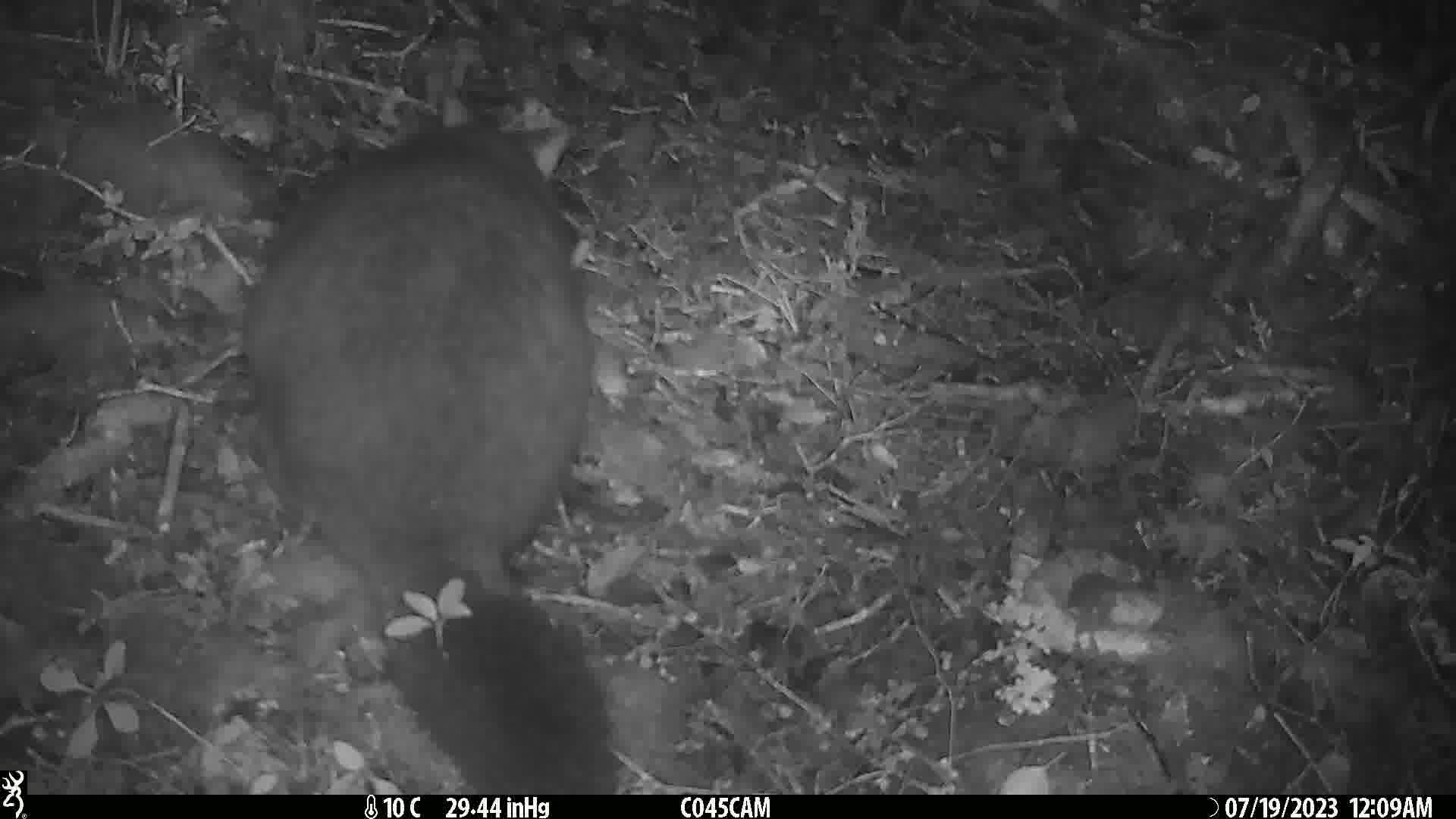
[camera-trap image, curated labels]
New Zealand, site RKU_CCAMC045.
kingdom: Animalia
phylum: Chordata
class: Mammalia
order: Diprotodontia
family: Phalangeridae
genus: Trichosurus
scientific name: Trichosurus vulpecula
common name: common brushtail possum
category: possum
Possum (common brushtail possum) (Trichosurus vulpecula).